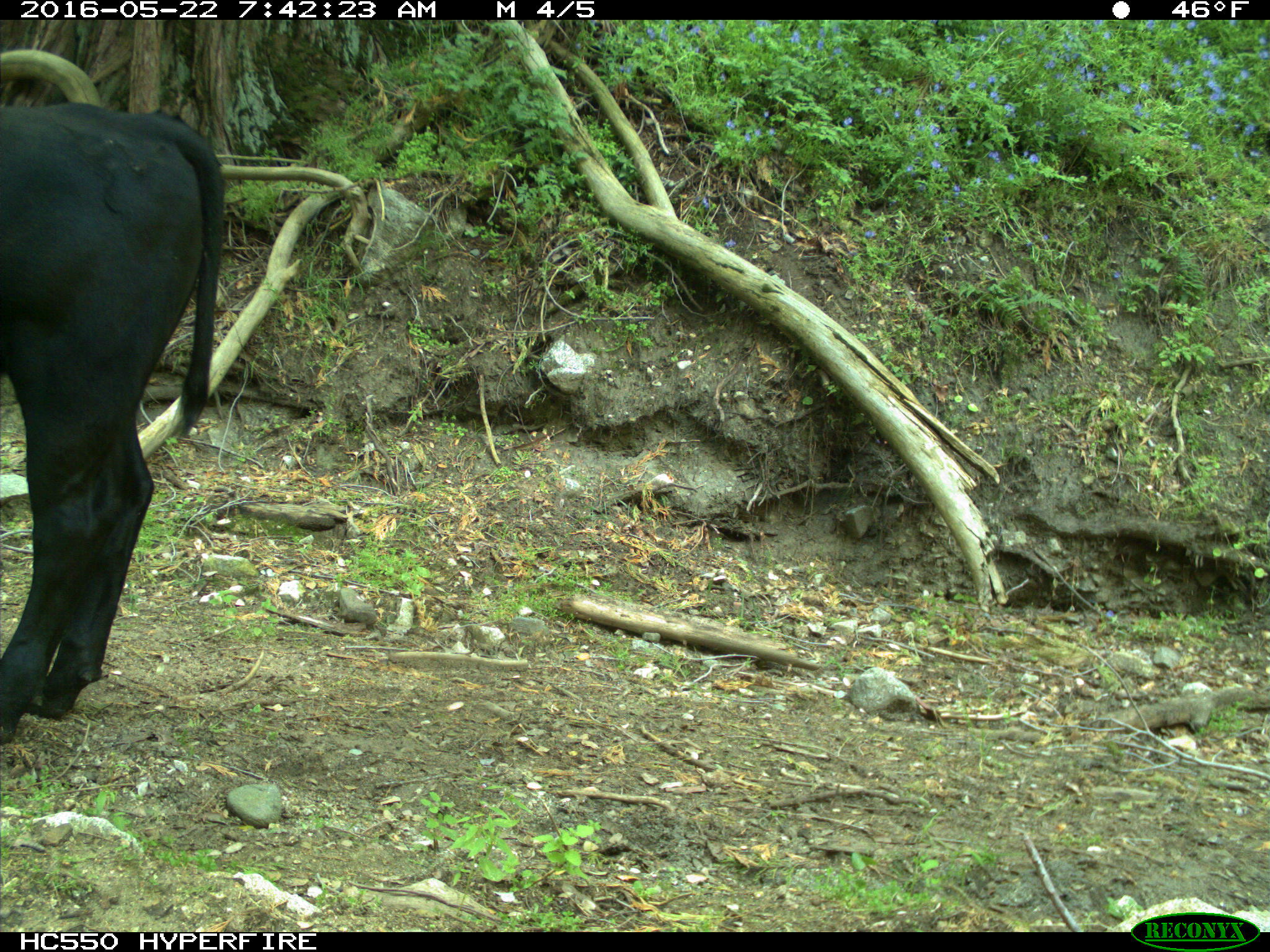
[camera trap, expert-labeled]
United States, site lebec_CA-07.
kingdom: Animalia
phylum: Chordata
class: Mammalia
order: Artiodactyla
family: Bovidae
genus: Bos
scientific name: Bos taurus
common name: domestic cow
Bos taurus (domestic cow).